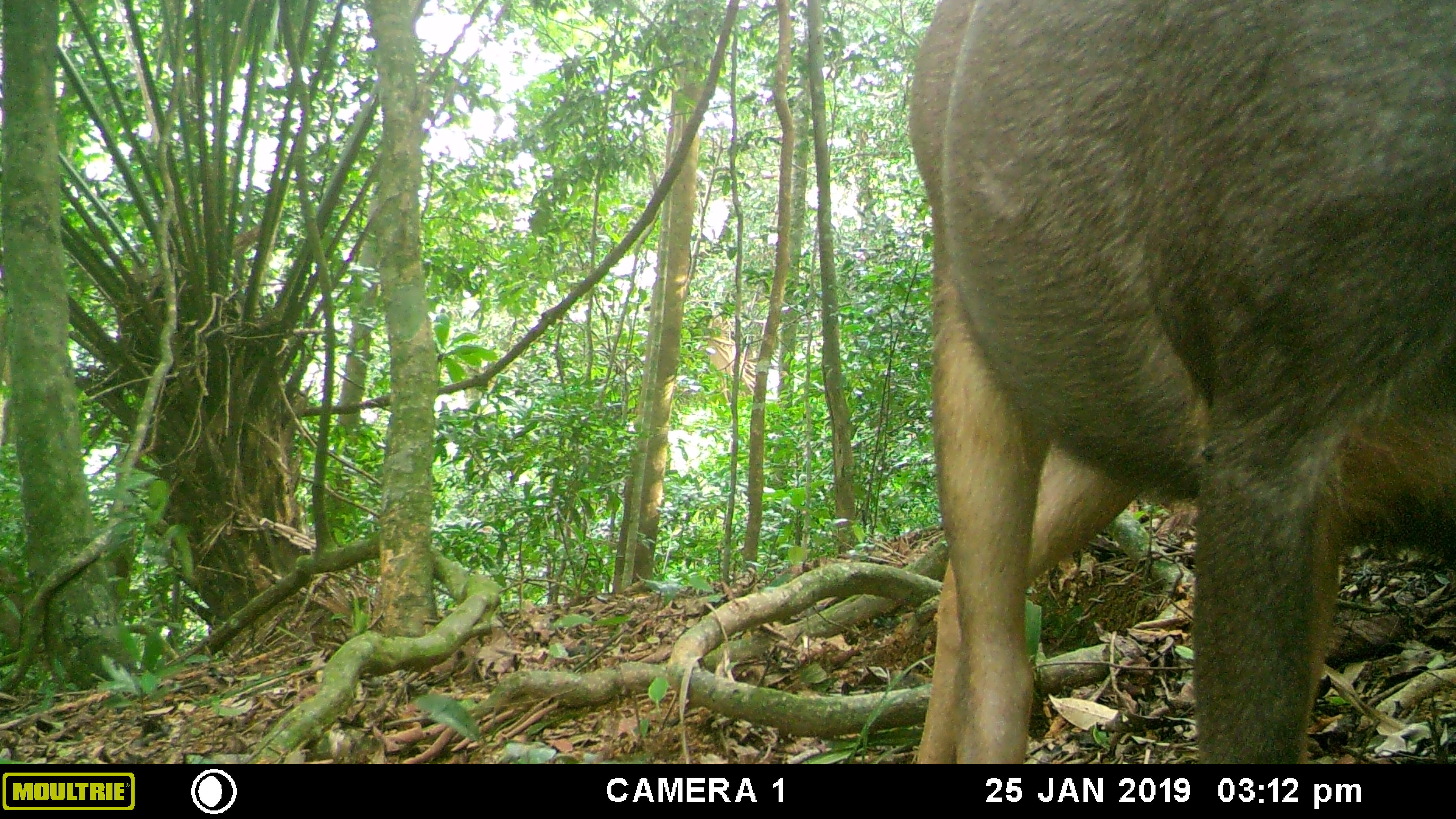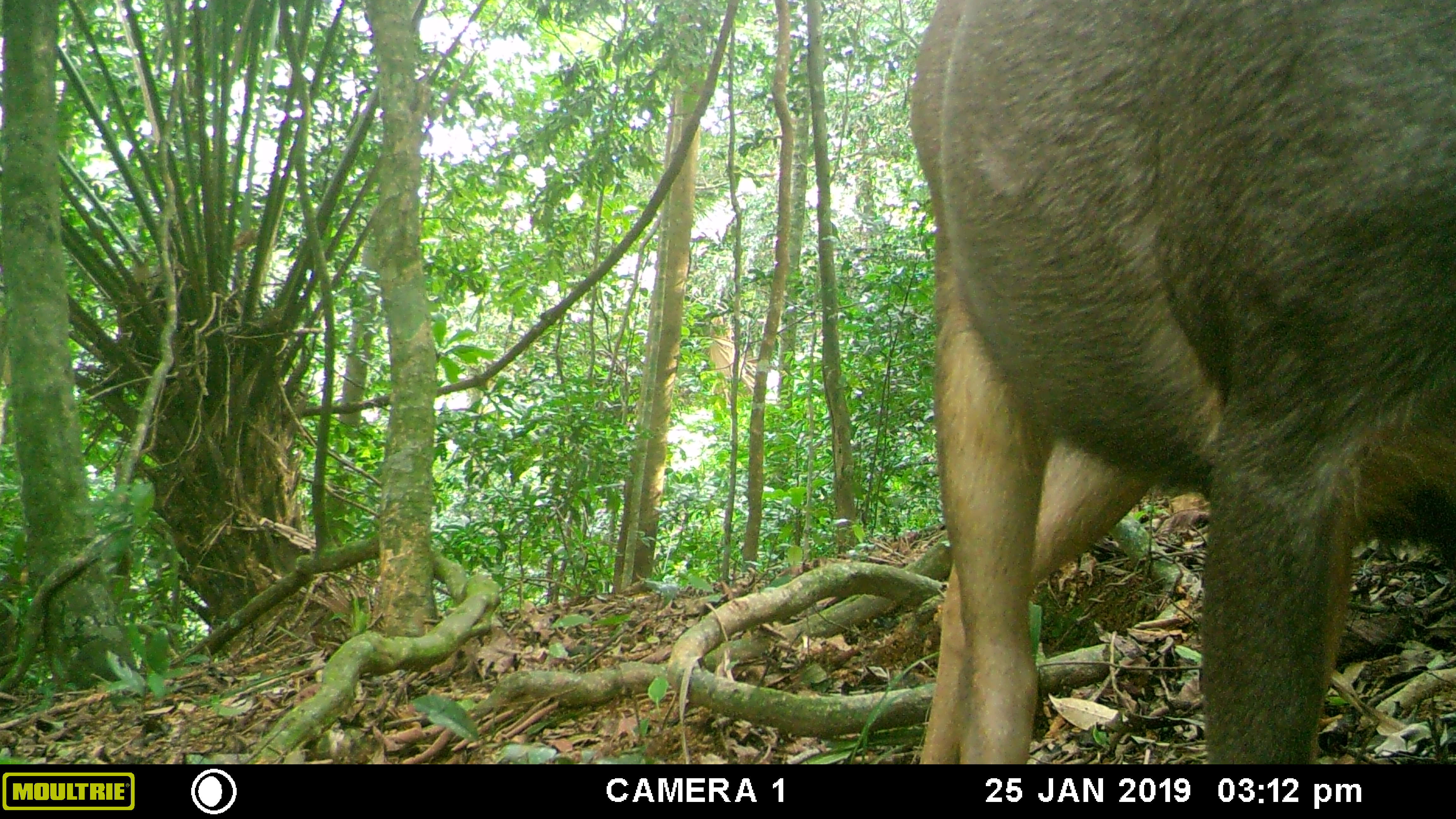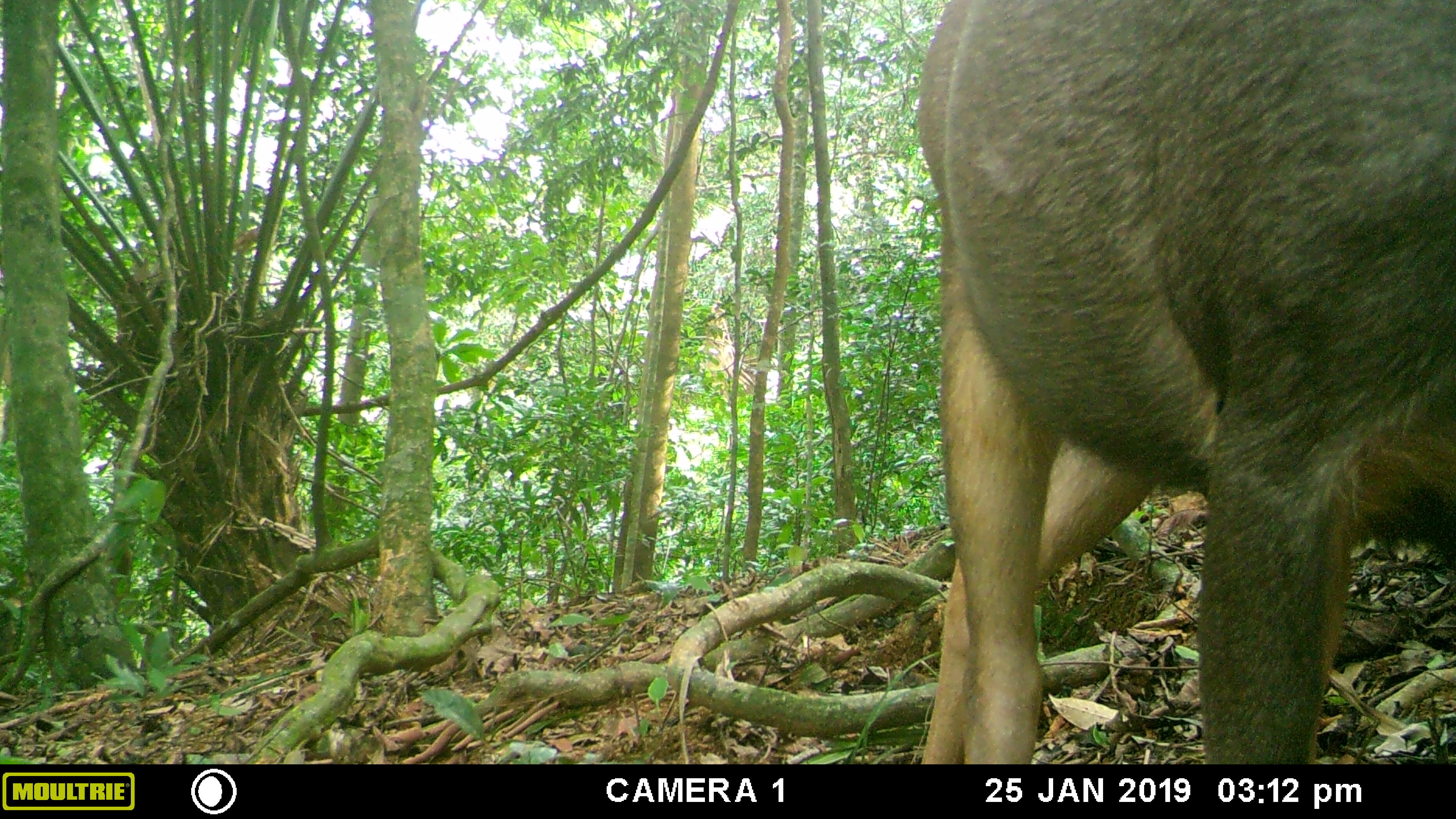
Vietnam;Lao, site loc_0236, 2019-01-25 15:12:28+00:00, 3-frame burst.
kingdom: Animalia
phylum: Chordata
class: Mammalia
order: Artiodactyla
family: Cervidae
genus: Rusa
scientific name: Rusa unicolor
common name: sambar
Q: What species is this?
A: Sambar (Rusa unicolor).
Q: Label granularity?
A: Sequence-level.